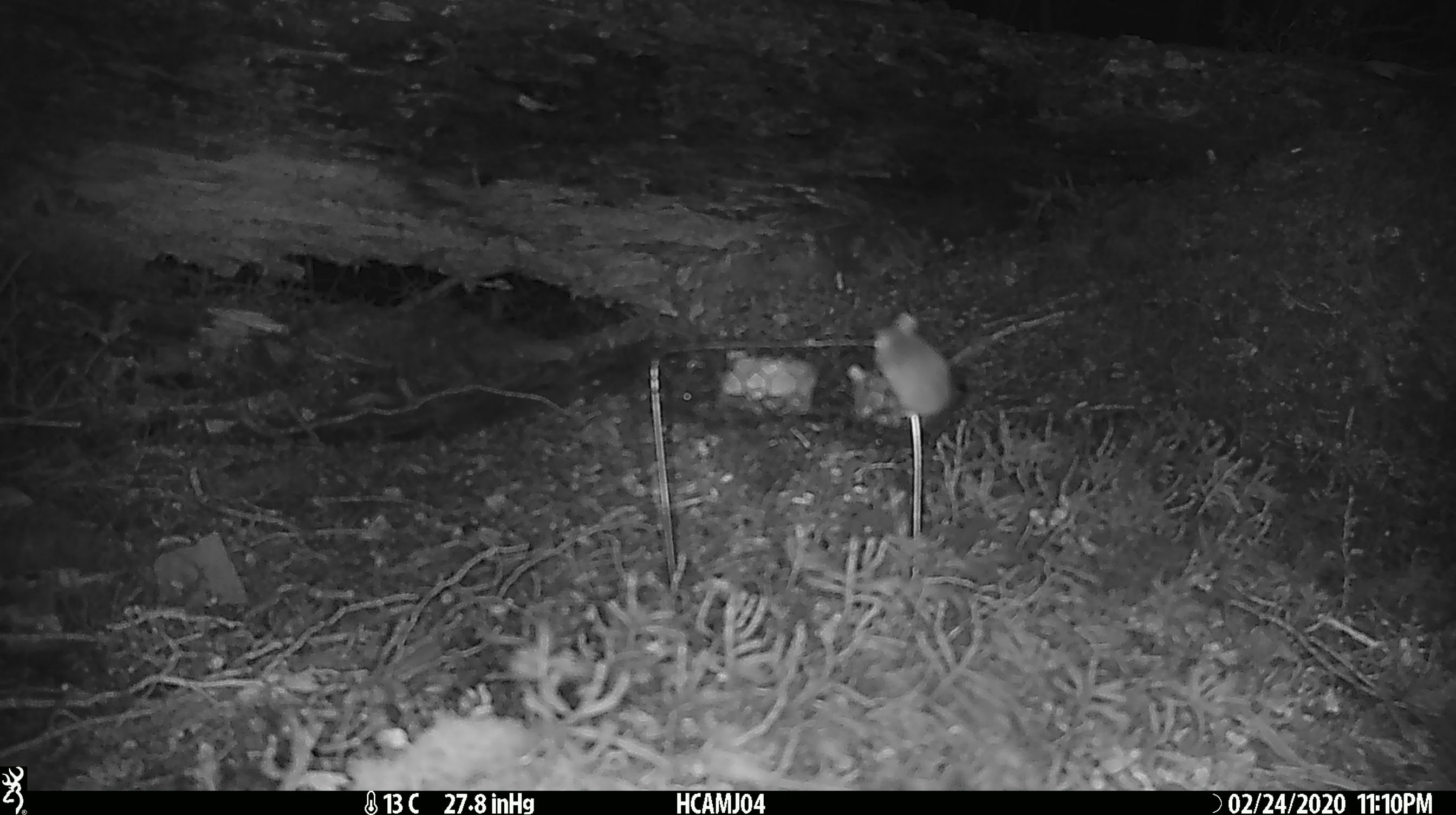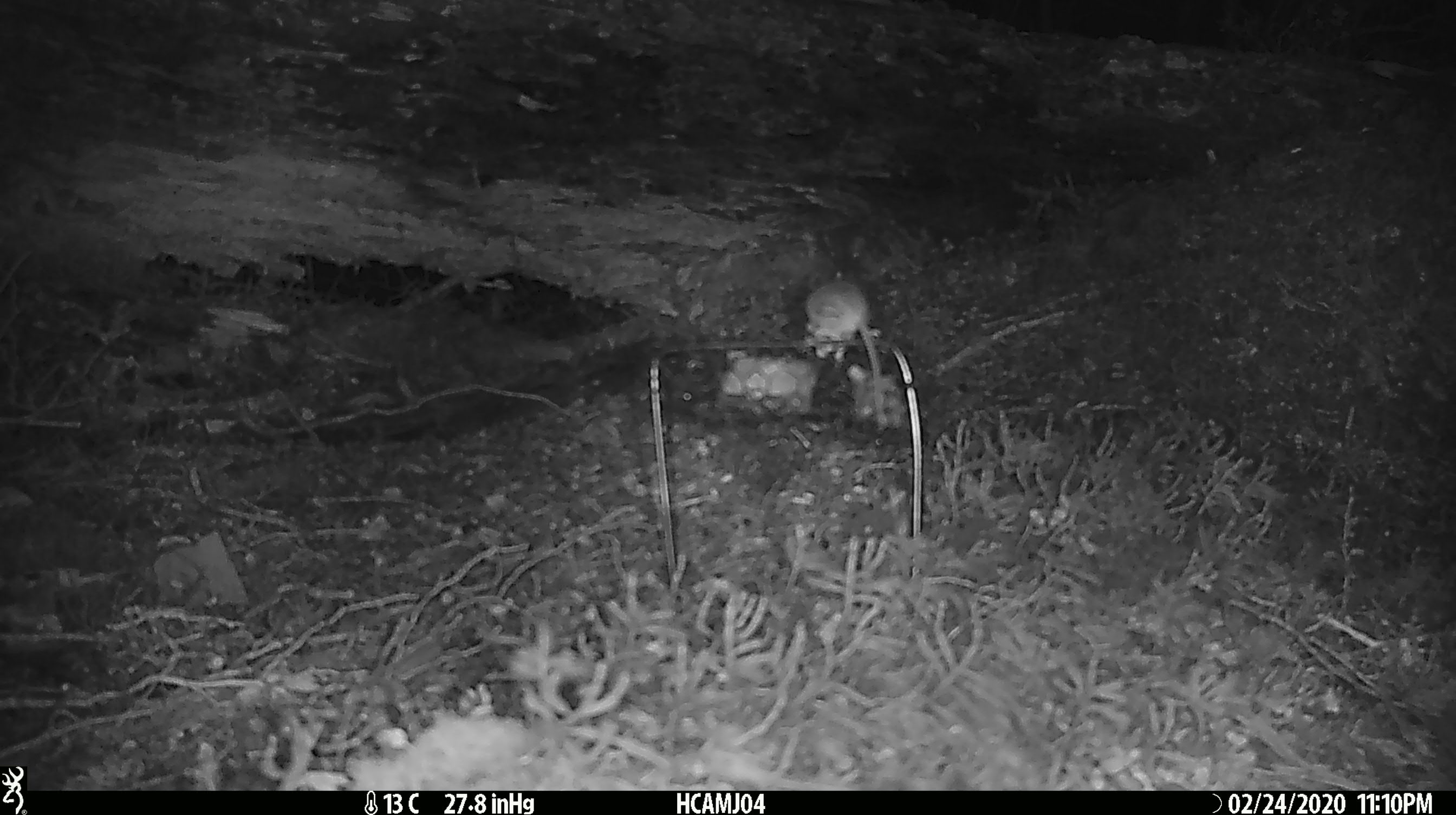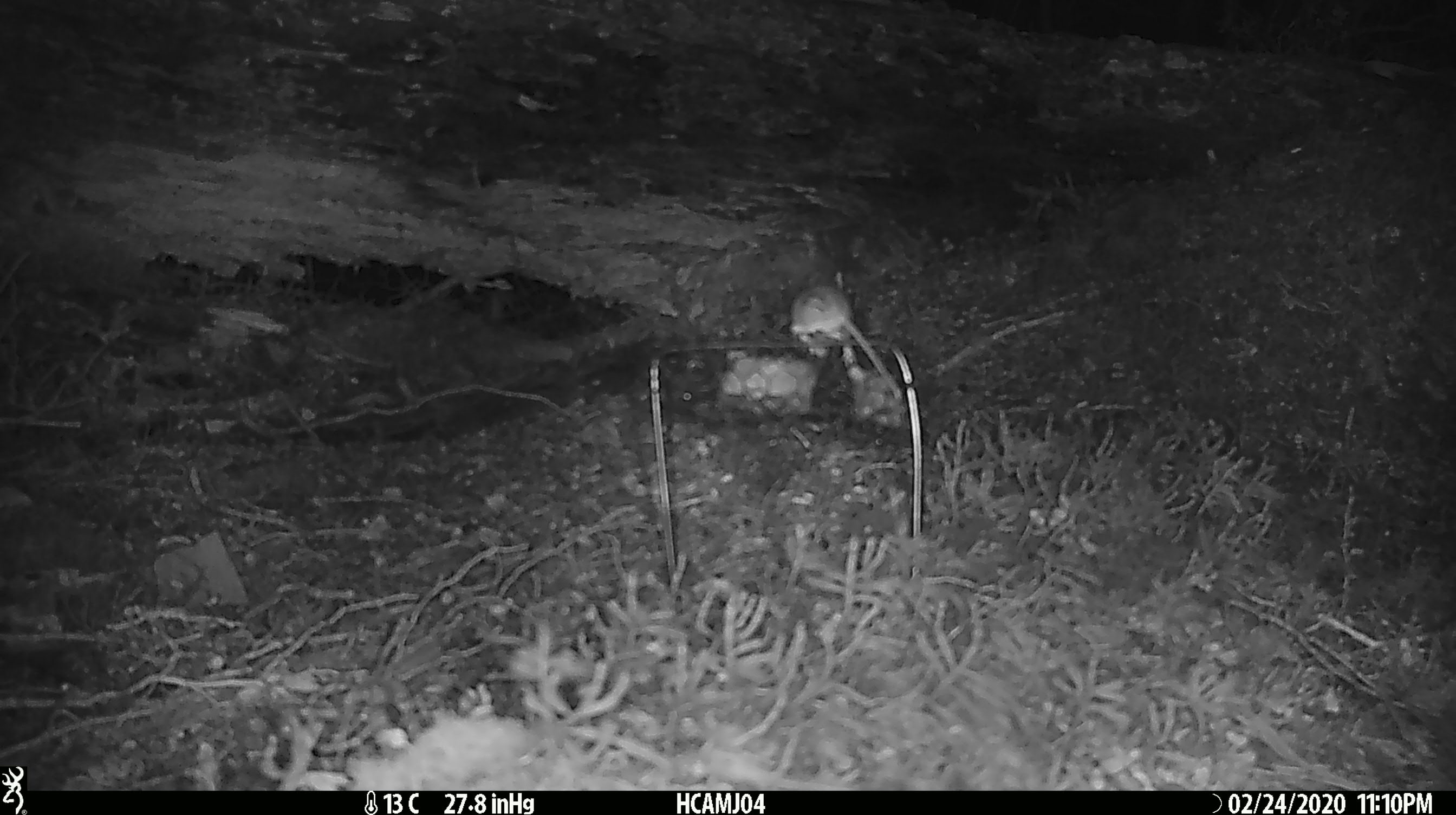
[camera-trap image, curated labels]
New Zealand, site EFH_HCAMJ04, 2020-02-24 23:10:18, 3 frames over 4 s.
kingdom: Animalia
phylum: Chordata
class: Mammalia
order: Rodentia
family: Muridae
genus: Mus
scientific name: Mus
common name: mouse